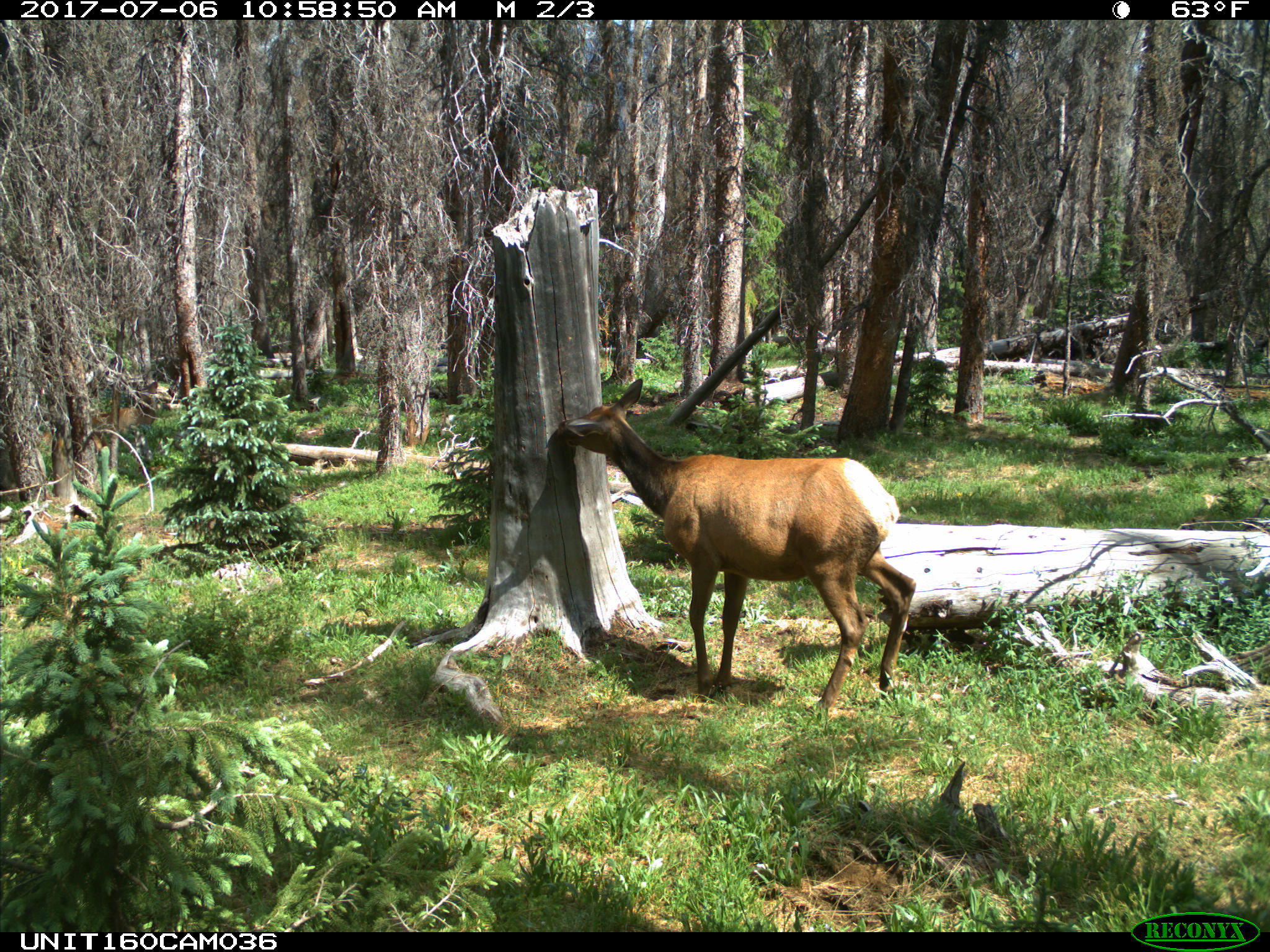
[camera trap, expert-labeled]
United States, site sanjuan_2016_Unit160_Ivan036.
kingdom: Animalia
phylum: Chordata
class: Mammalia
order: Artiodactyla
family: Cervidae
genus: Cervus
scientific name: Cervus elaphus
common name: red deer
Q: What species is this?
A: Cervus elaphus (red deer).